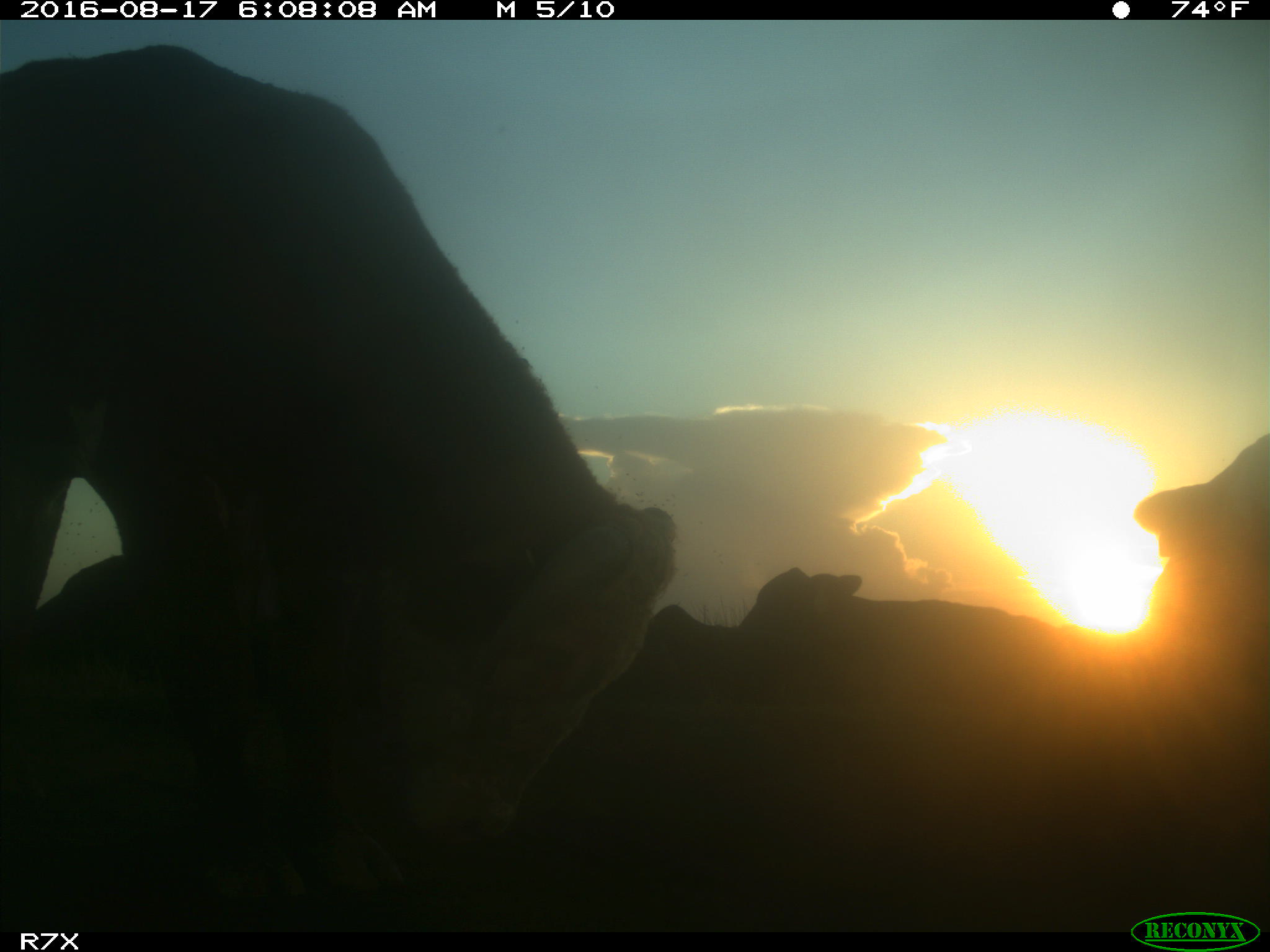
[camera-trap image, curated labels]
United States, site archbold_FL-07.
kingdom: Animalia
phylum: Chordata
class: Mammalia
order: Artiodactyla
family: Bovidae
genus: Bos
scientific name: Bos taurus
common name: domestic cow